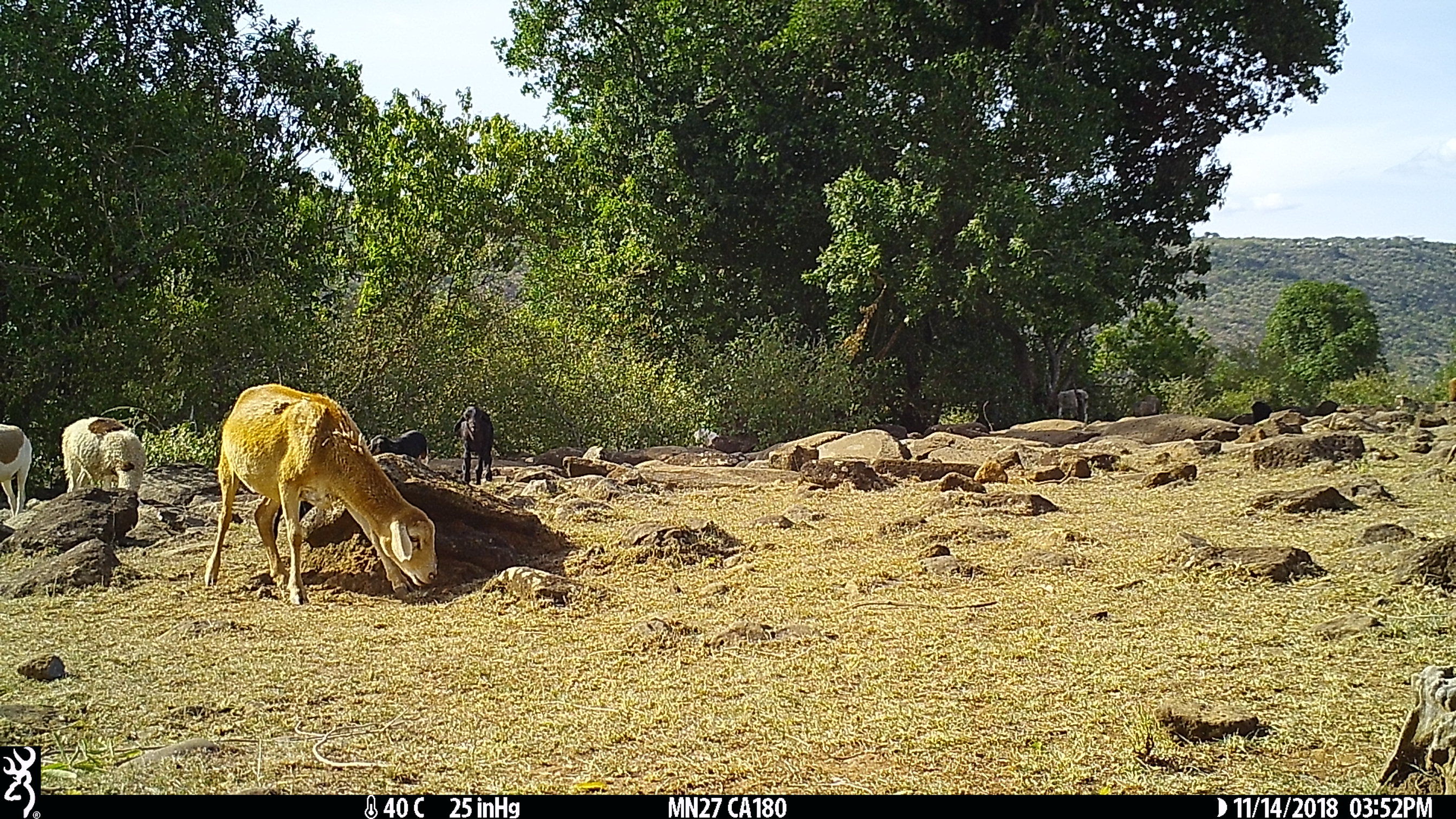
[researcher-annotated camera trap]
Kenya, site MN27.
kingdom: Animalia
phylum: Chordata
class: Mammalia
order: Artiodactyla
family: Bovidae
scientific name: Bovidae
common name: sheep or goat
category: shoat